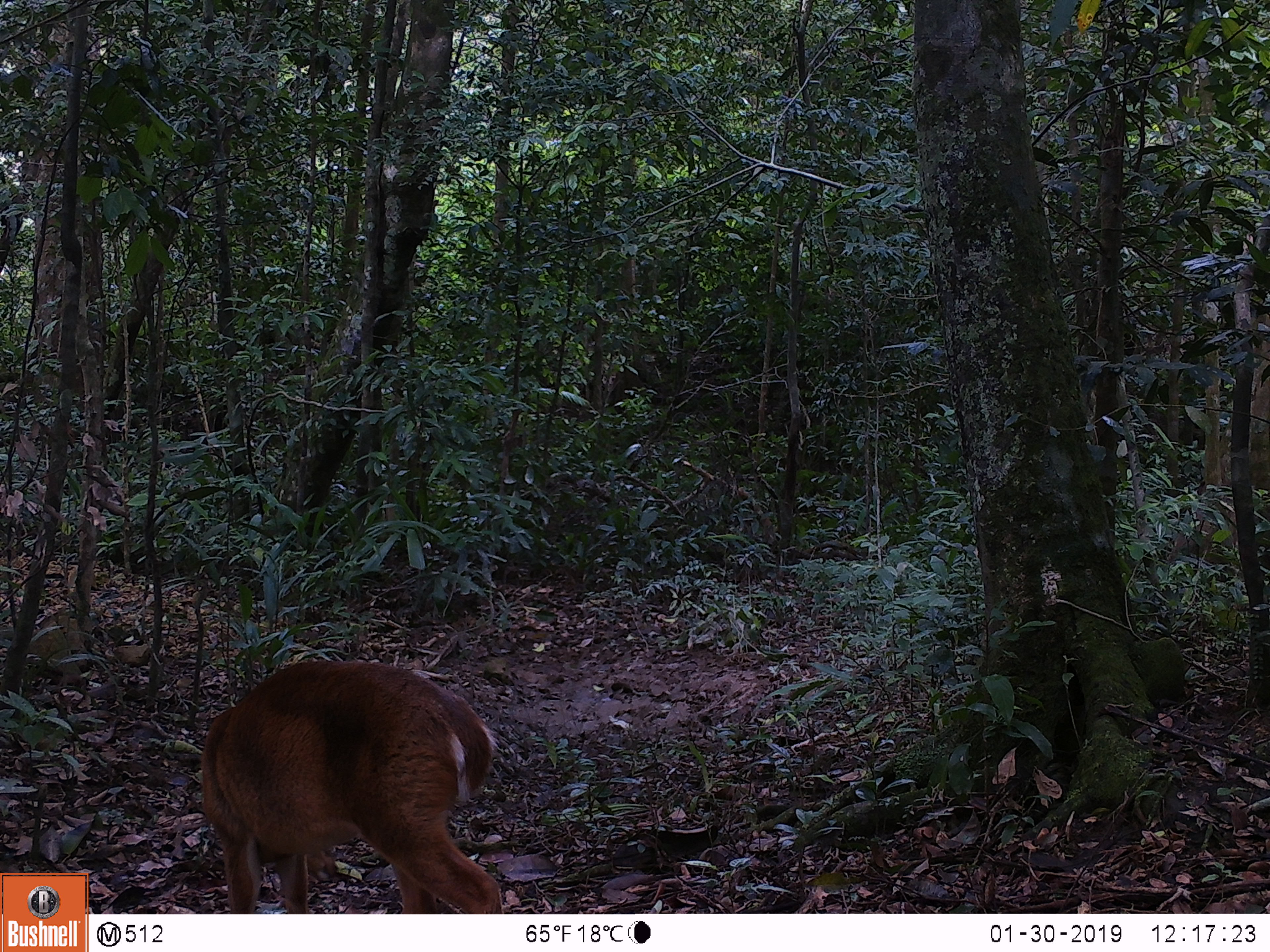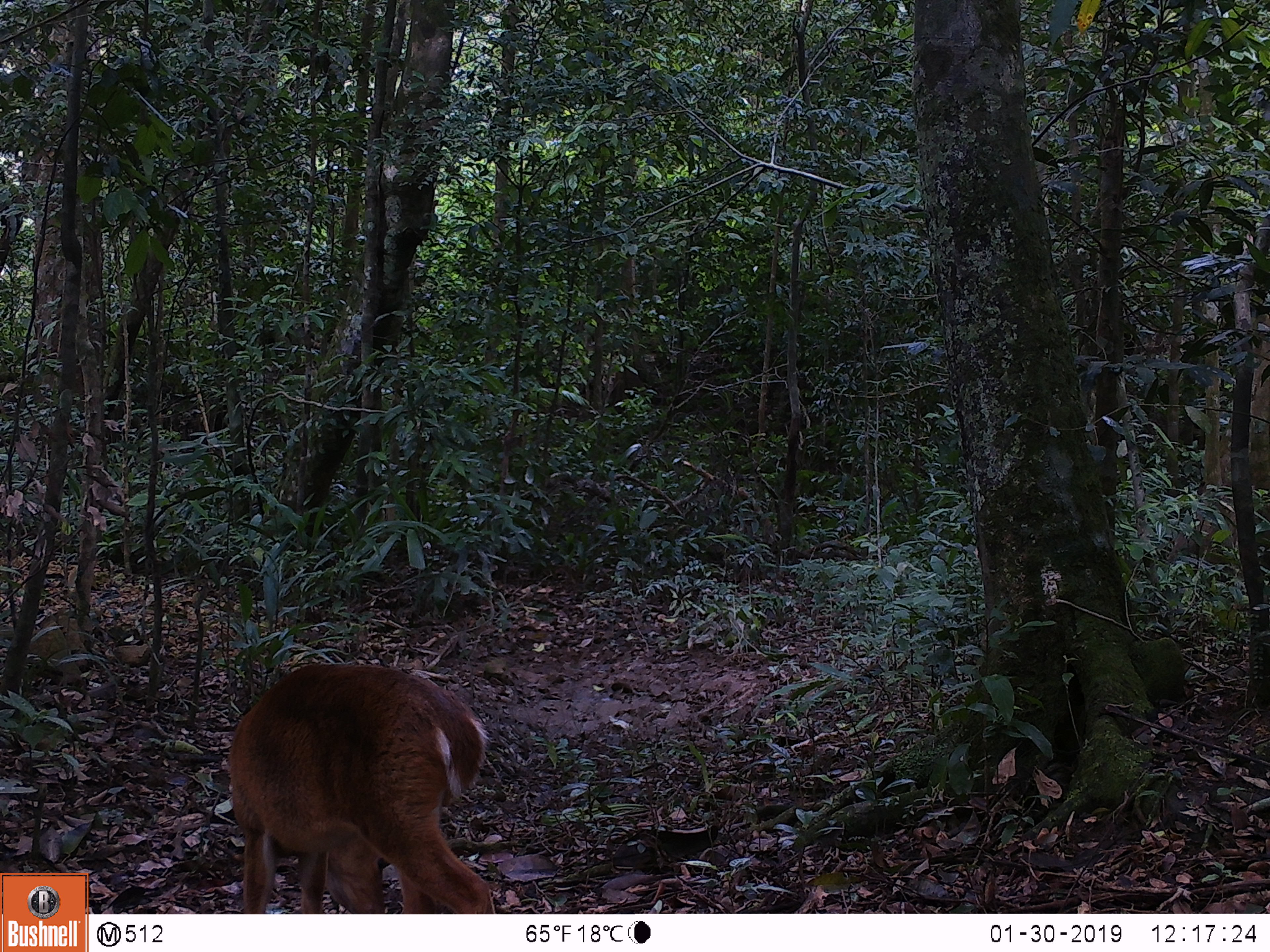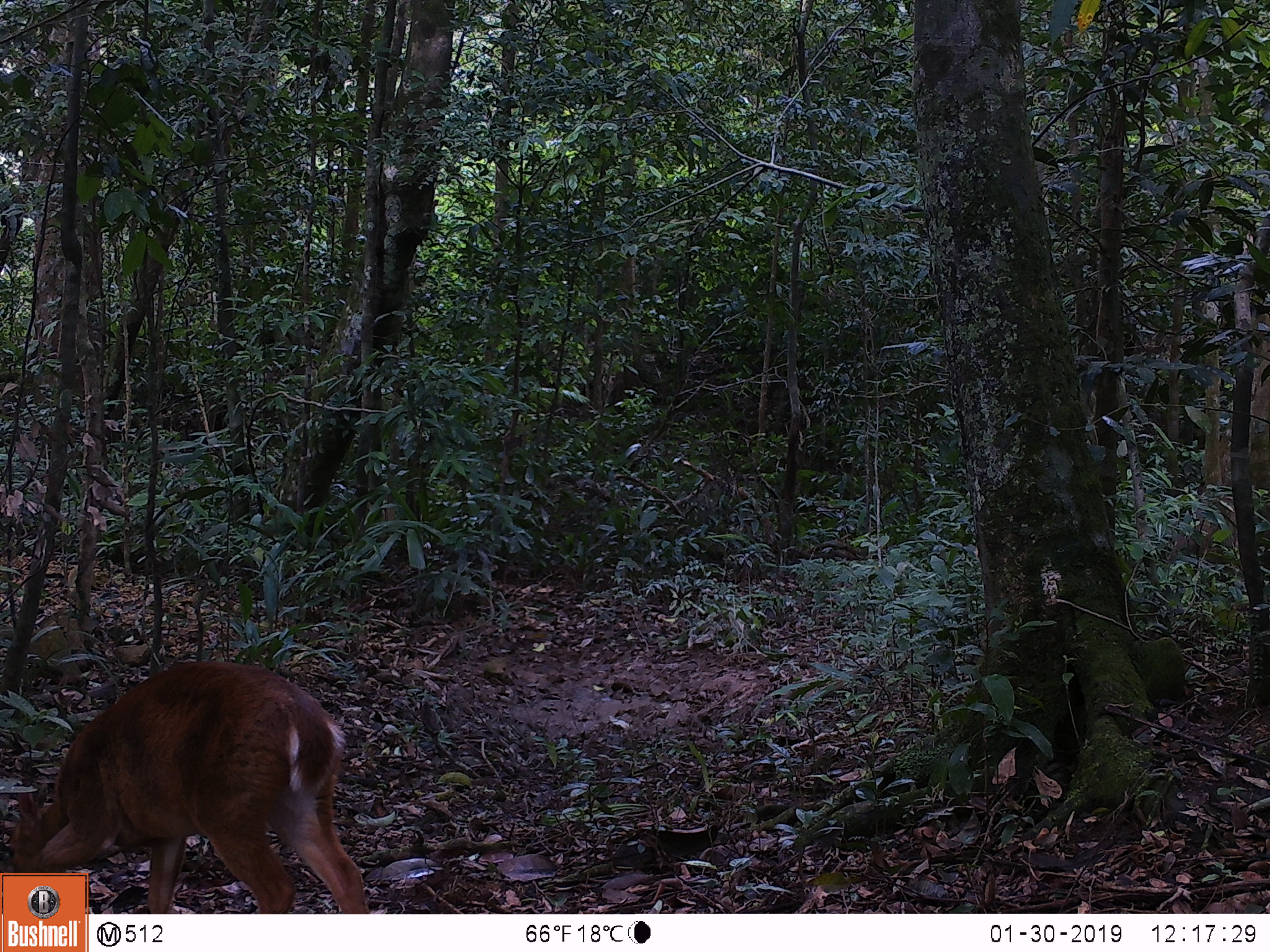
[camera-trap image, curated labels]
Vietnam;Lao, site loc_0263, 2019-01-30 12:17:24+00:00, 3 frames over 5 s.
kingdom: Animalia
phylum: Chordata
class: Mammalia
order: Artiodactyla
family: Cervidae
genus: Muntiacus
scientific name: Muntiacus vuquangensis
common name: large-antlered muntjac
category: large antlered muntjac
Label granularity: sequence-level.